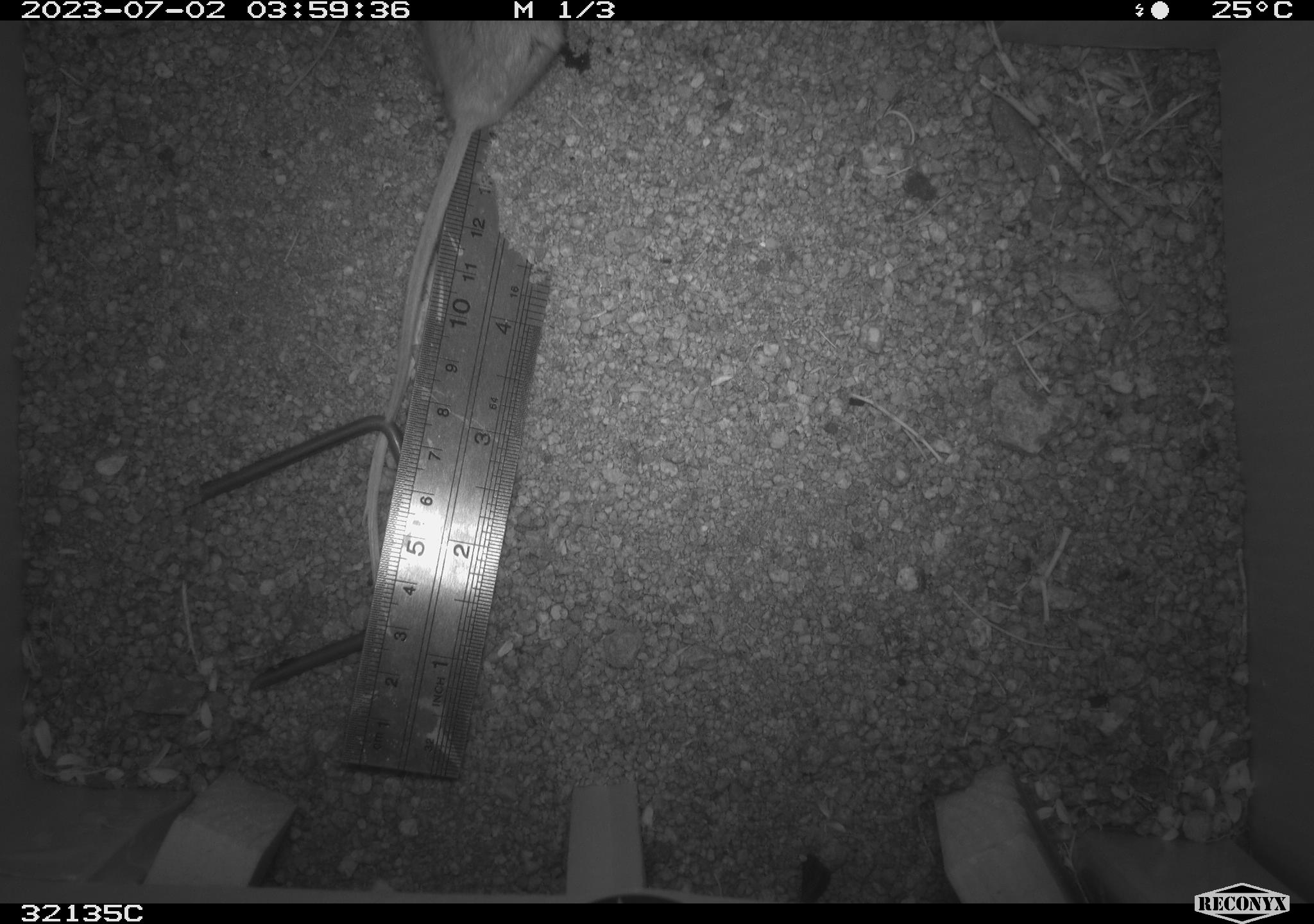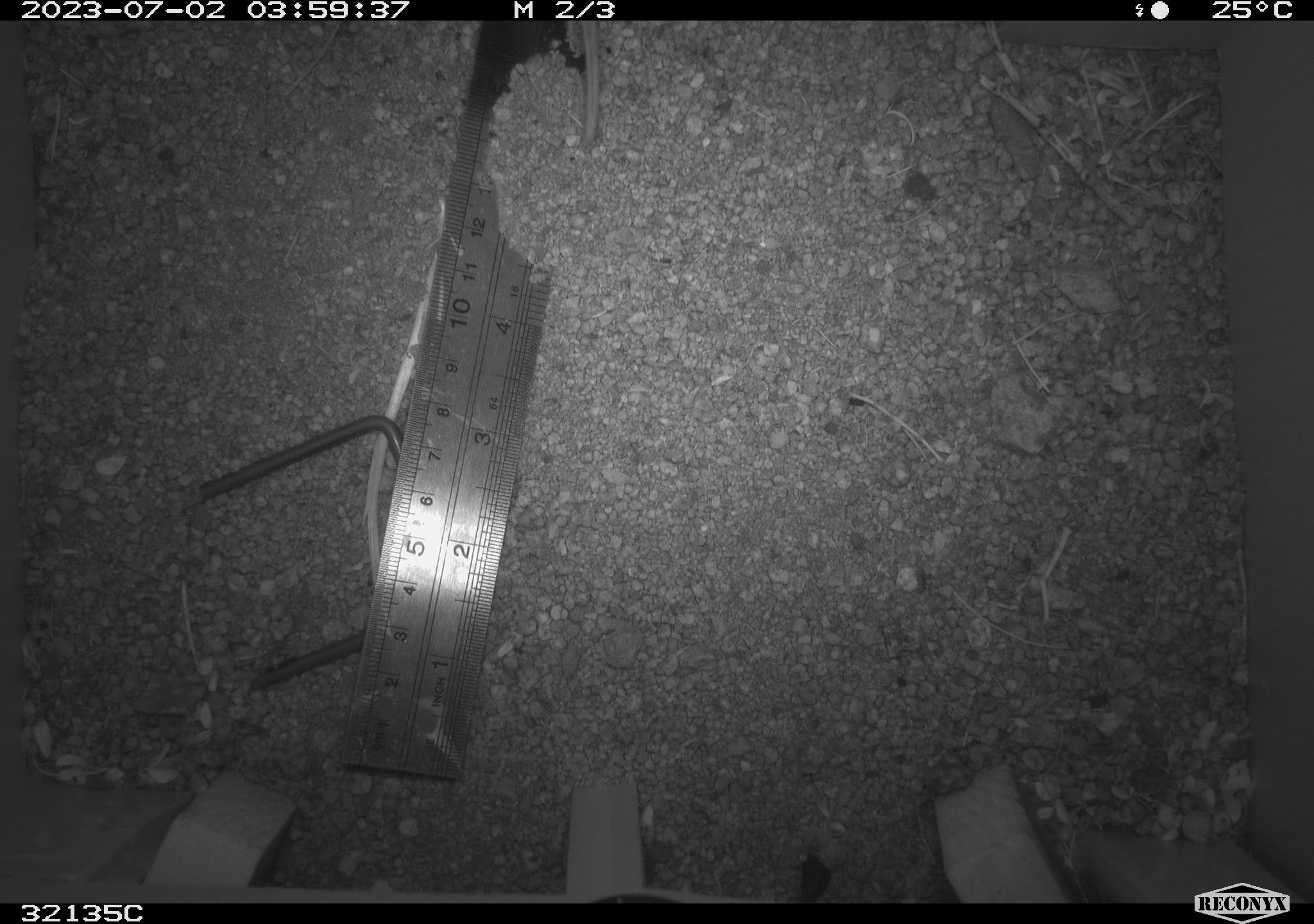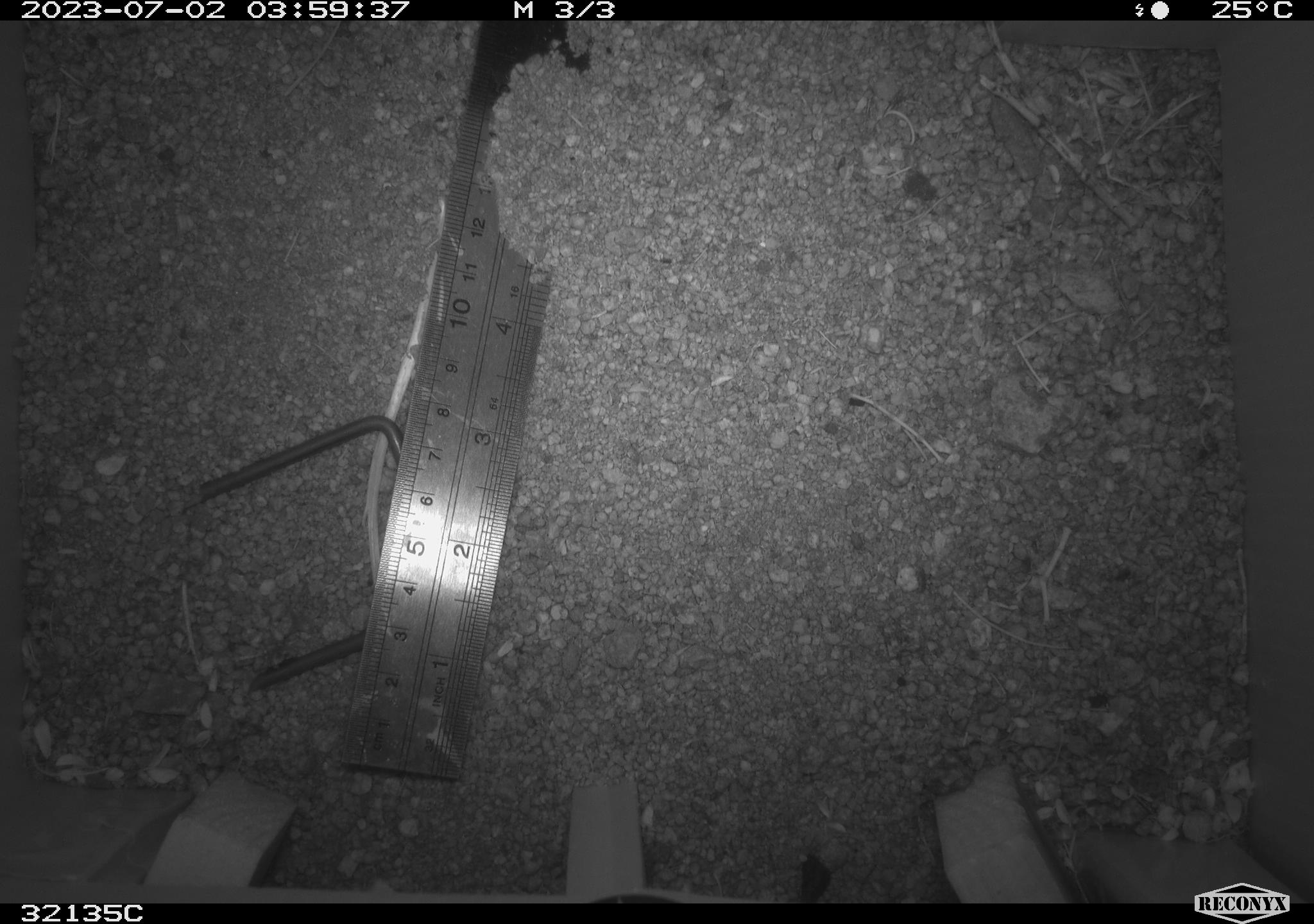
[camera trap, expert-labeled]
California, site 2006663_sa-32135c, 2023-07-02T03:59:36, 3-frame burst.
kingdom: Animalia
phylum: Chordata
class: Mammalia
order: Rodentia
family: Cricetidae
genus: Peromyscus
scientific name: Peromyscus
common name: deer mice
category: peromyscus species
Peromyscus species (deer mice) (Peromyscus).